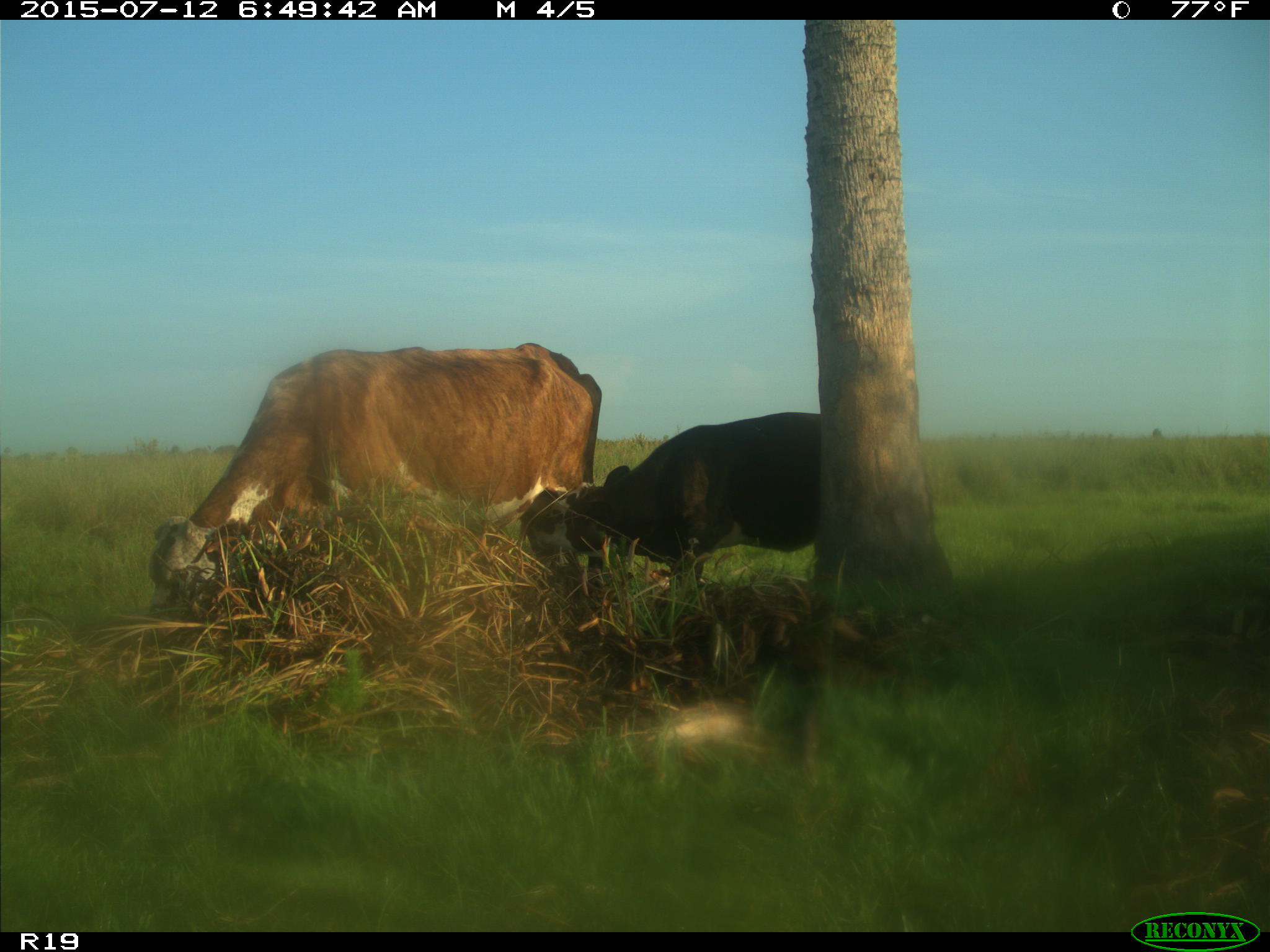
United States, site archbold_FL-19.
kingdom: Animalia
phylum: Chordata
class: Mammalia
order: Artiodactyla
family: Bovidae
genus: Bos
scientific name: Bos taurus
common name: domestic cow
Bos taurus (domestic cow).